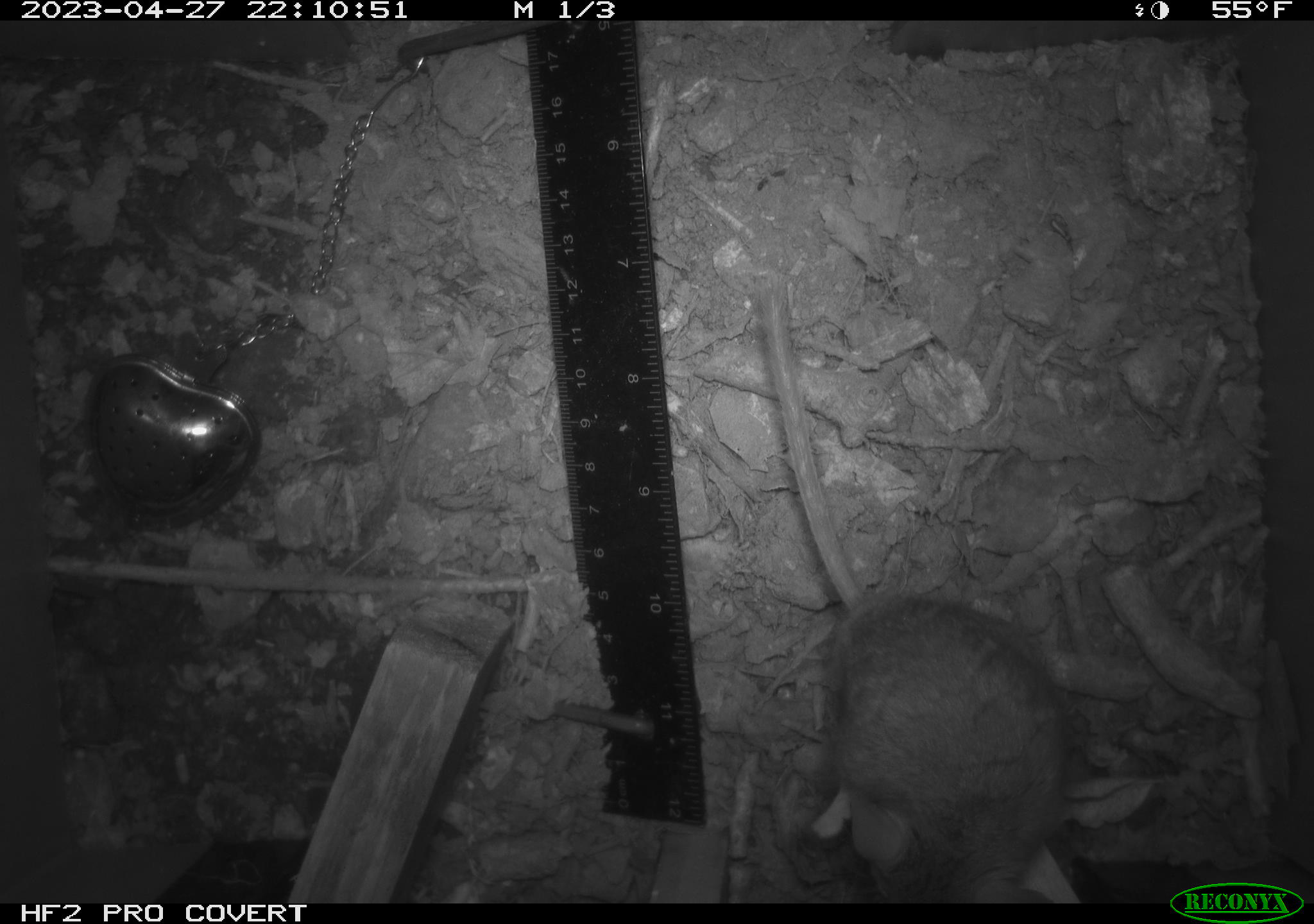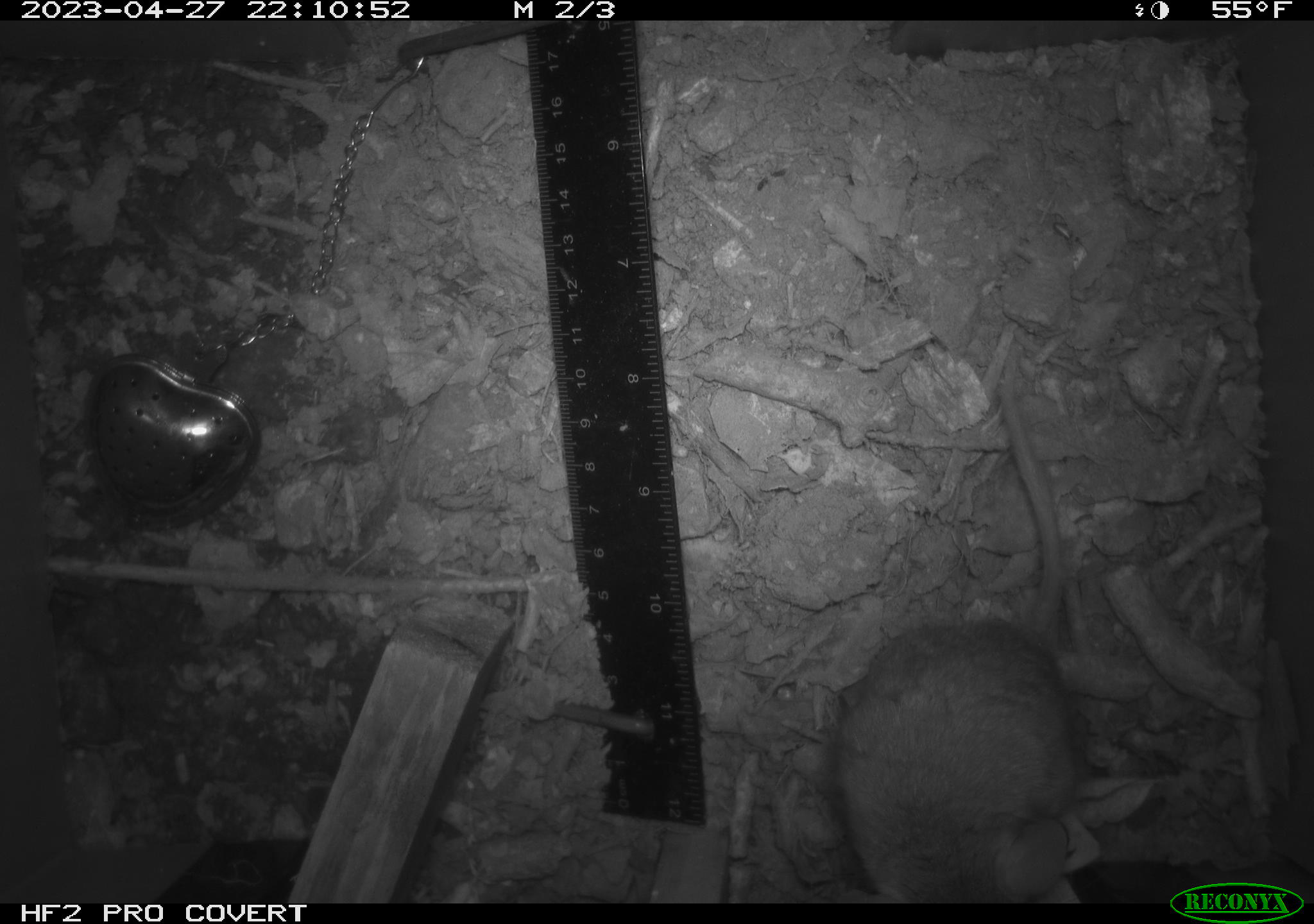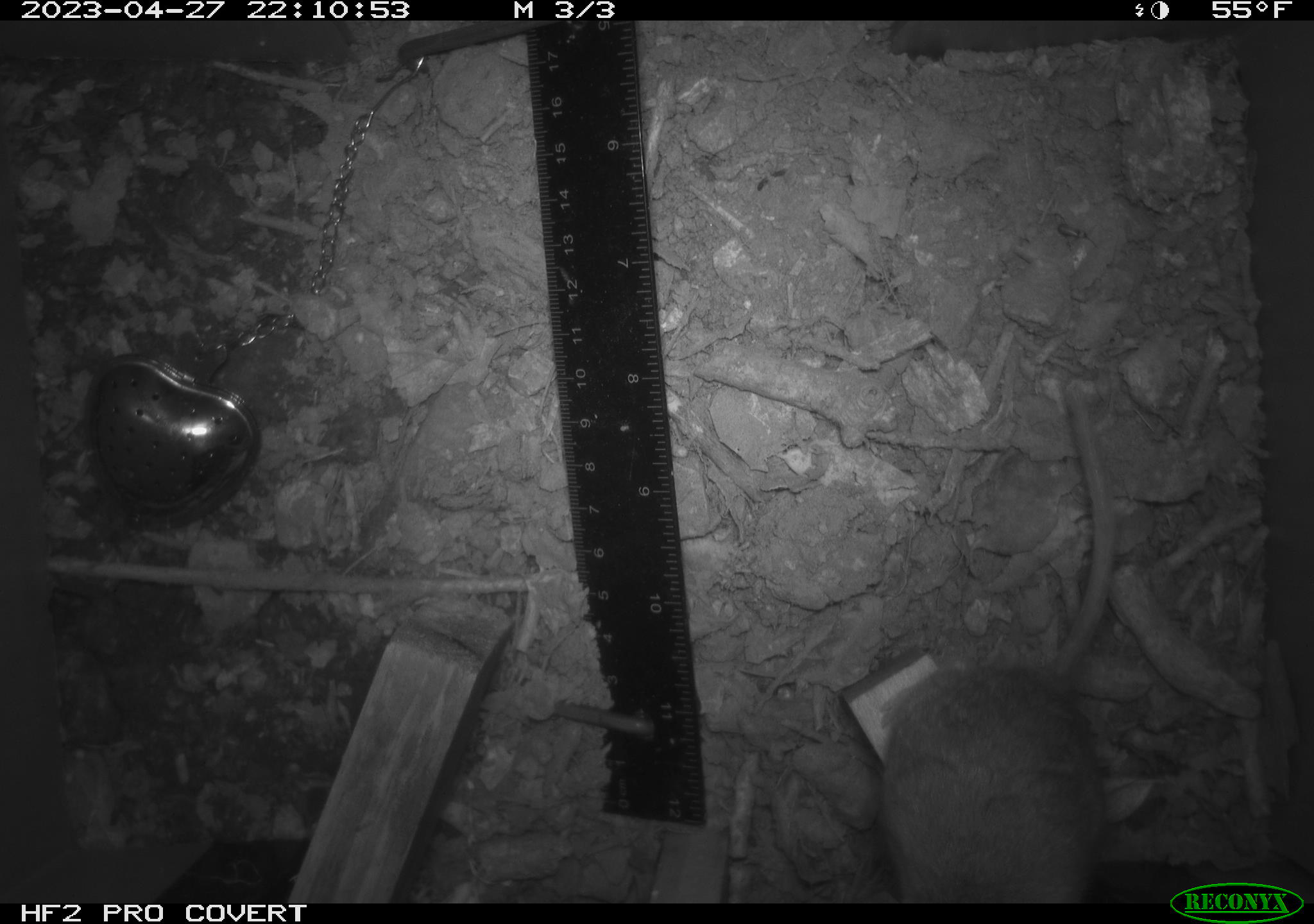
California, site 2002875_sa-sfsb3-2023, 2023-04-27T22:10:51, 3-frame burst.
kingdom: Animalia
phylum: Chordata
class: Mammalia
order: Rodentia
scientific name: Rodentia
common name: mouse species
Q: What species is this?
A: Mouse species (Rodentia).